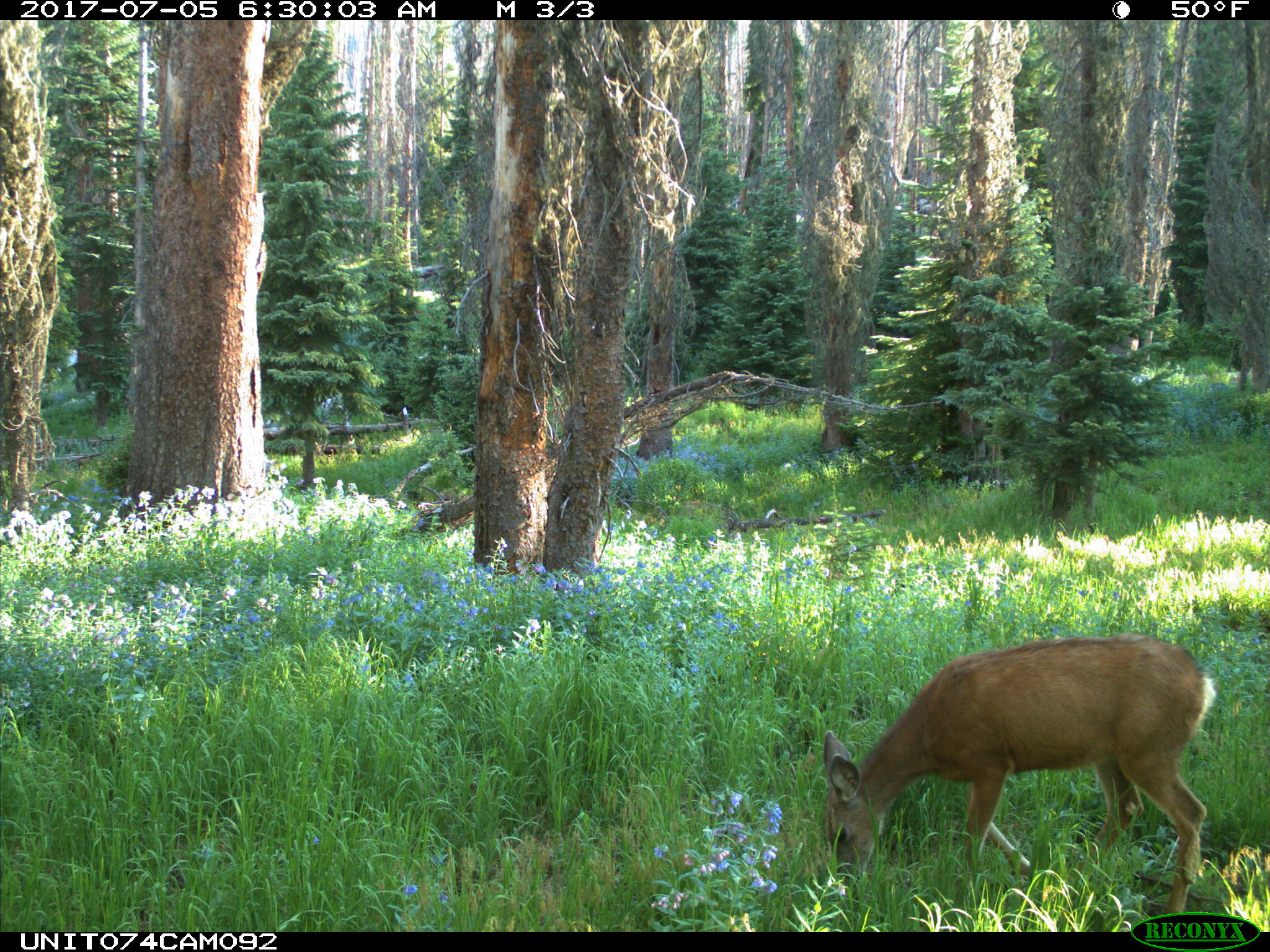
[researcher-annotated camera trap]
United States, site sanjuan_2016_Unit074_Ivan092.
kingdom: Animalia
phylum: Chordata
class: Mammalia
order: Artiodactyla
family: Cervidae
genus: Odocoileus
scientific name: Odocoileus hemionus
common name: mule deer